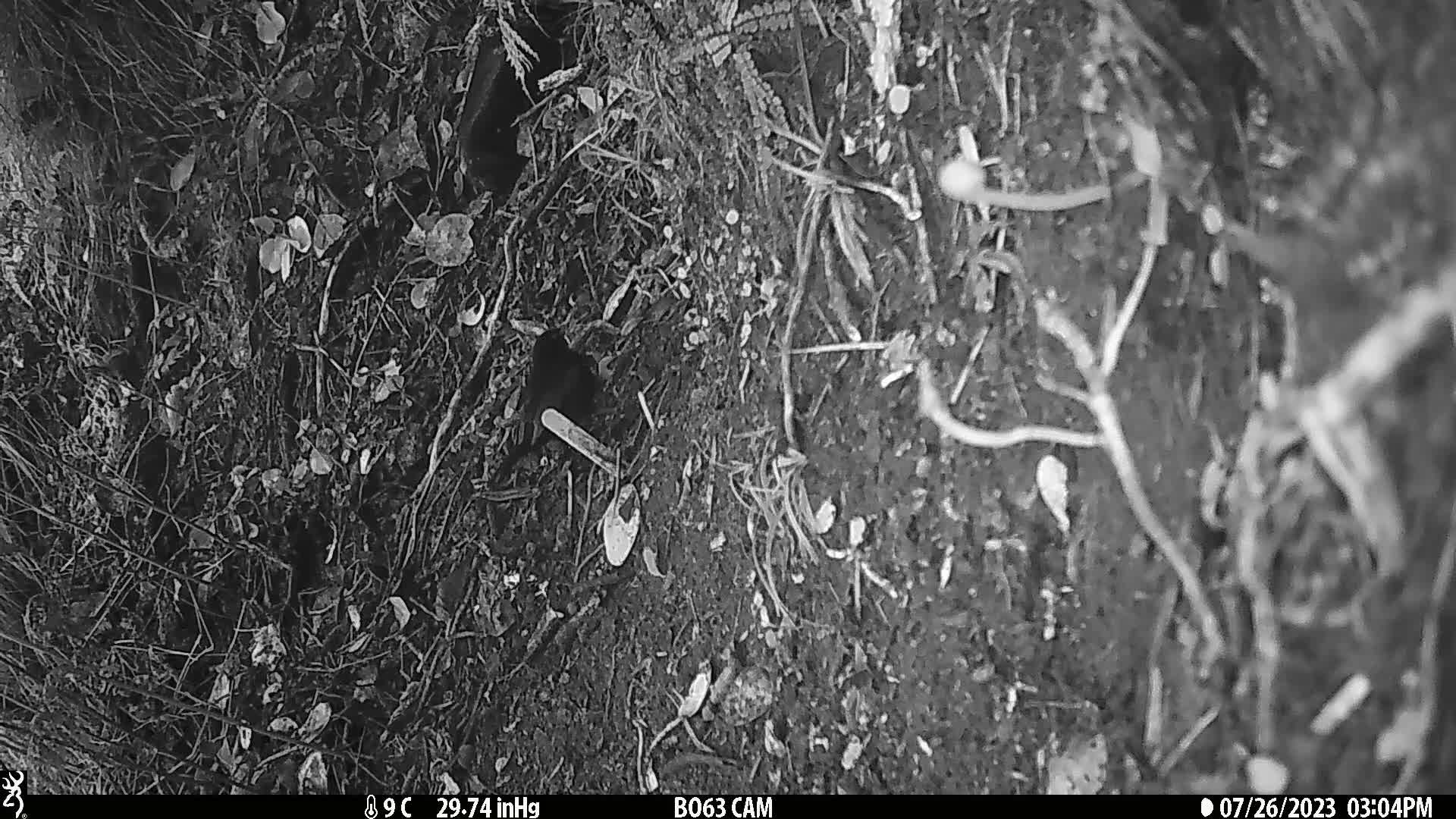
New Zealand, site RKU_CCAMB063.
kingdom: Animalia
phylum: Chordata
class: Aves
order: Passeriformes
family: Turdidae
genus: Turdus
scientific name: Turdus merula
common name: eurasian blackbird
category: blackbird